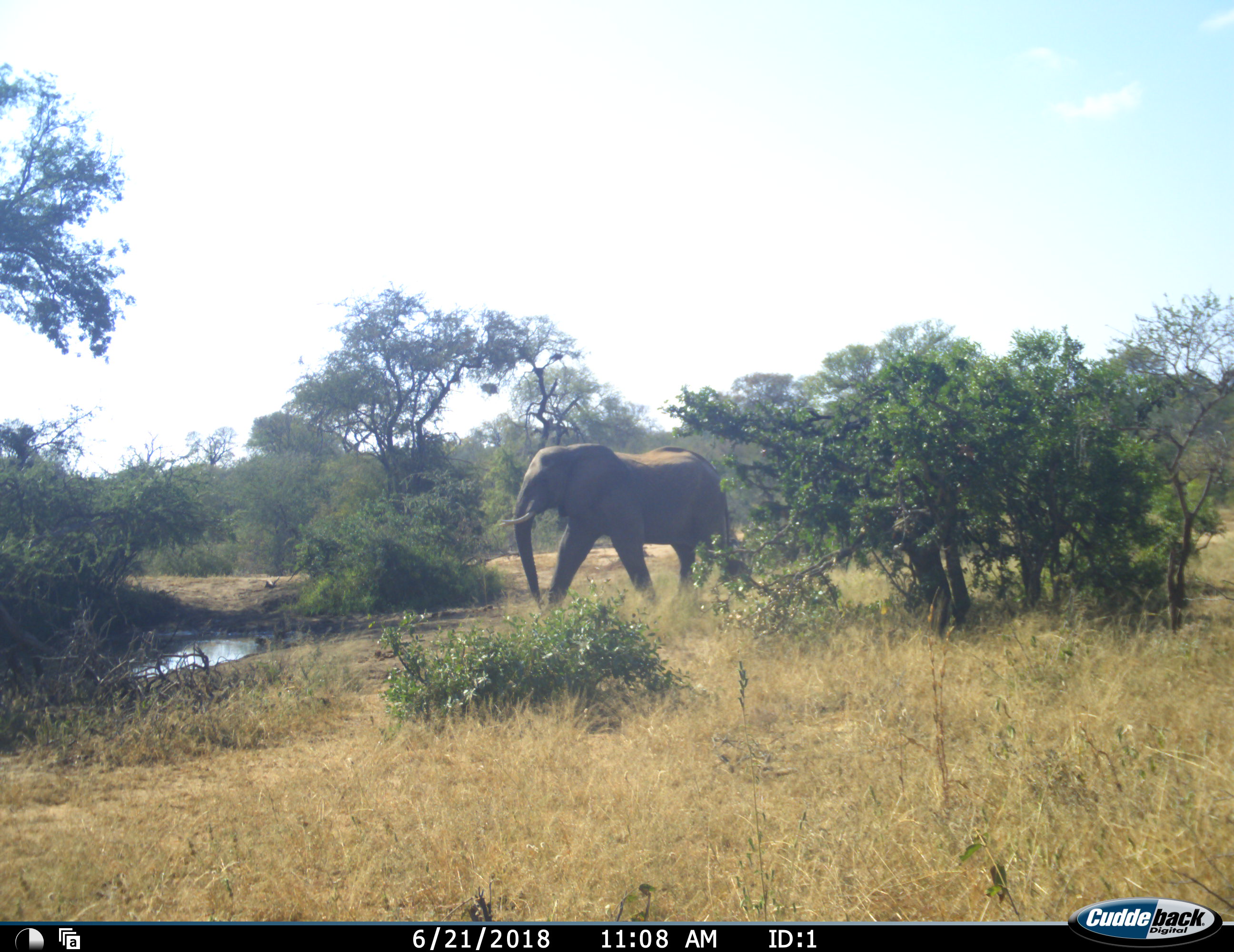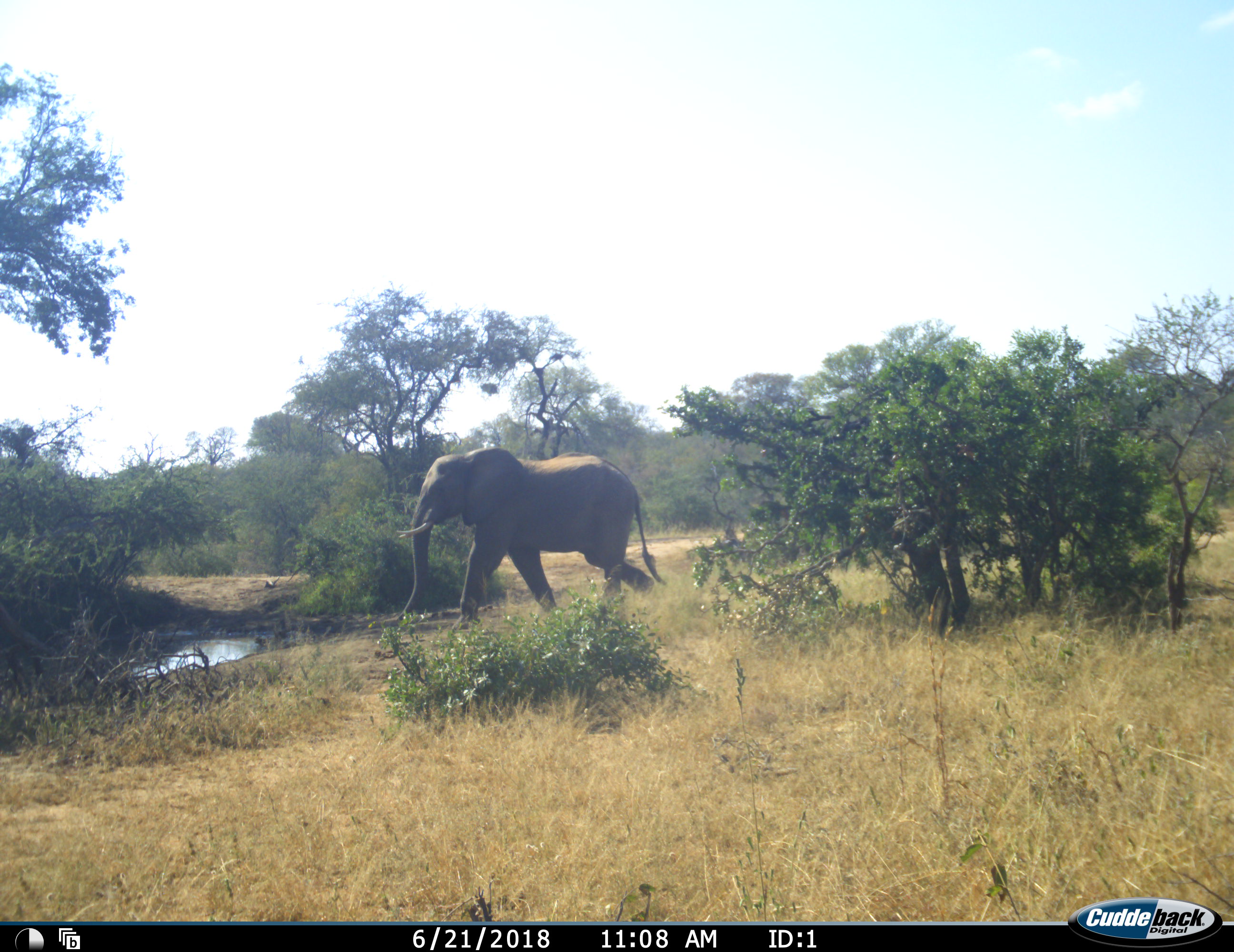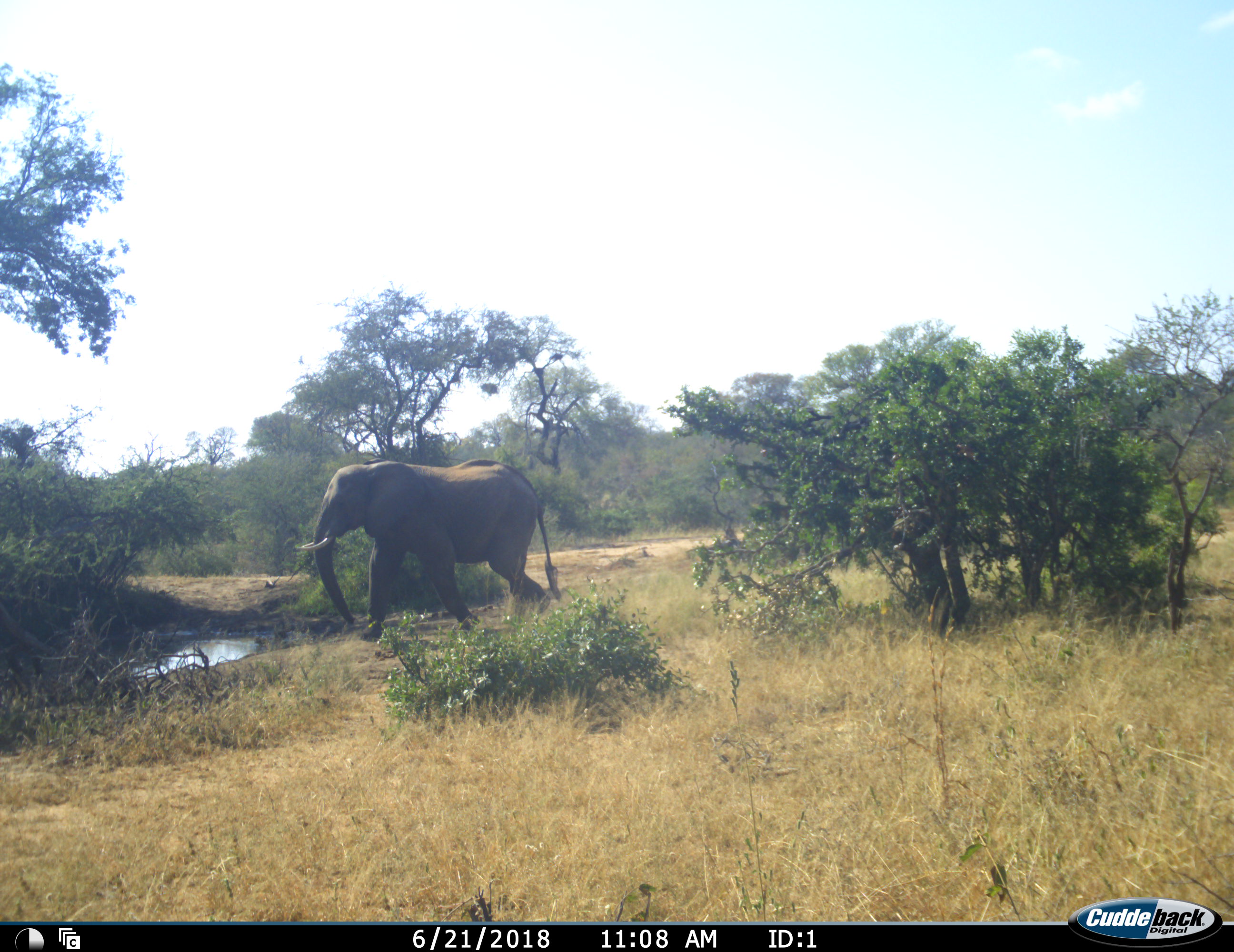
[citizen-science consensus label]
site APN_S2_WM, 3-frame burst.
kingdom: Animalia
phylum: Chordata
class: Mammalia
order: Proboscidea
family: Elephantidae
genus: Loxodonta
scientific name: Loxodonta africana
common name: african bush elephant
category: elephant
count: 1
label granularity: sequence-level